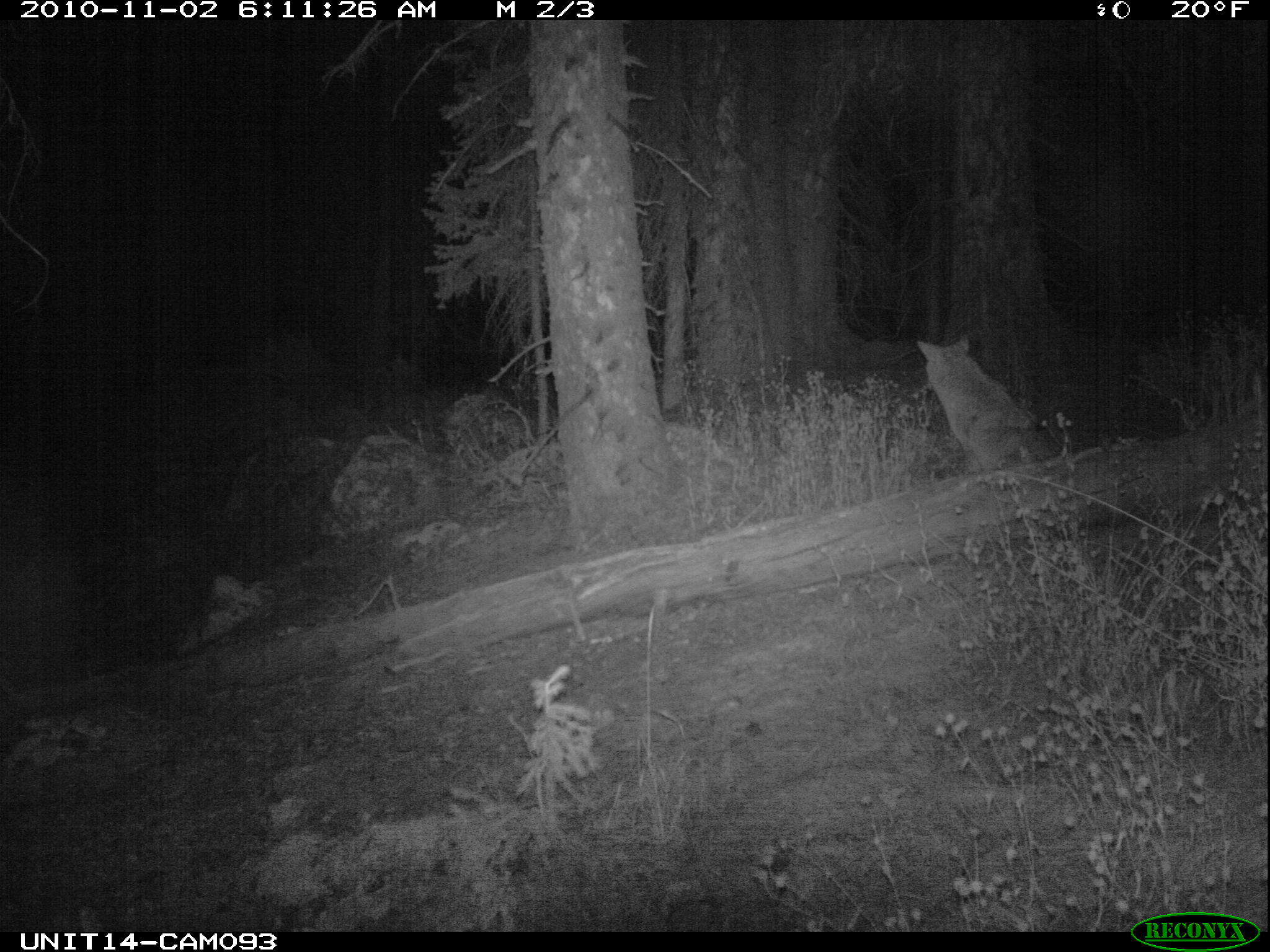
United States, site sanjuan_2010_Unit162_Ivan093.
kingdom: Animalia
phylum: Chordata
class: Mammalia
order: Carnivora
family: Canidae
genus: Canis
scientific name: Canis latrans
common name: coyote